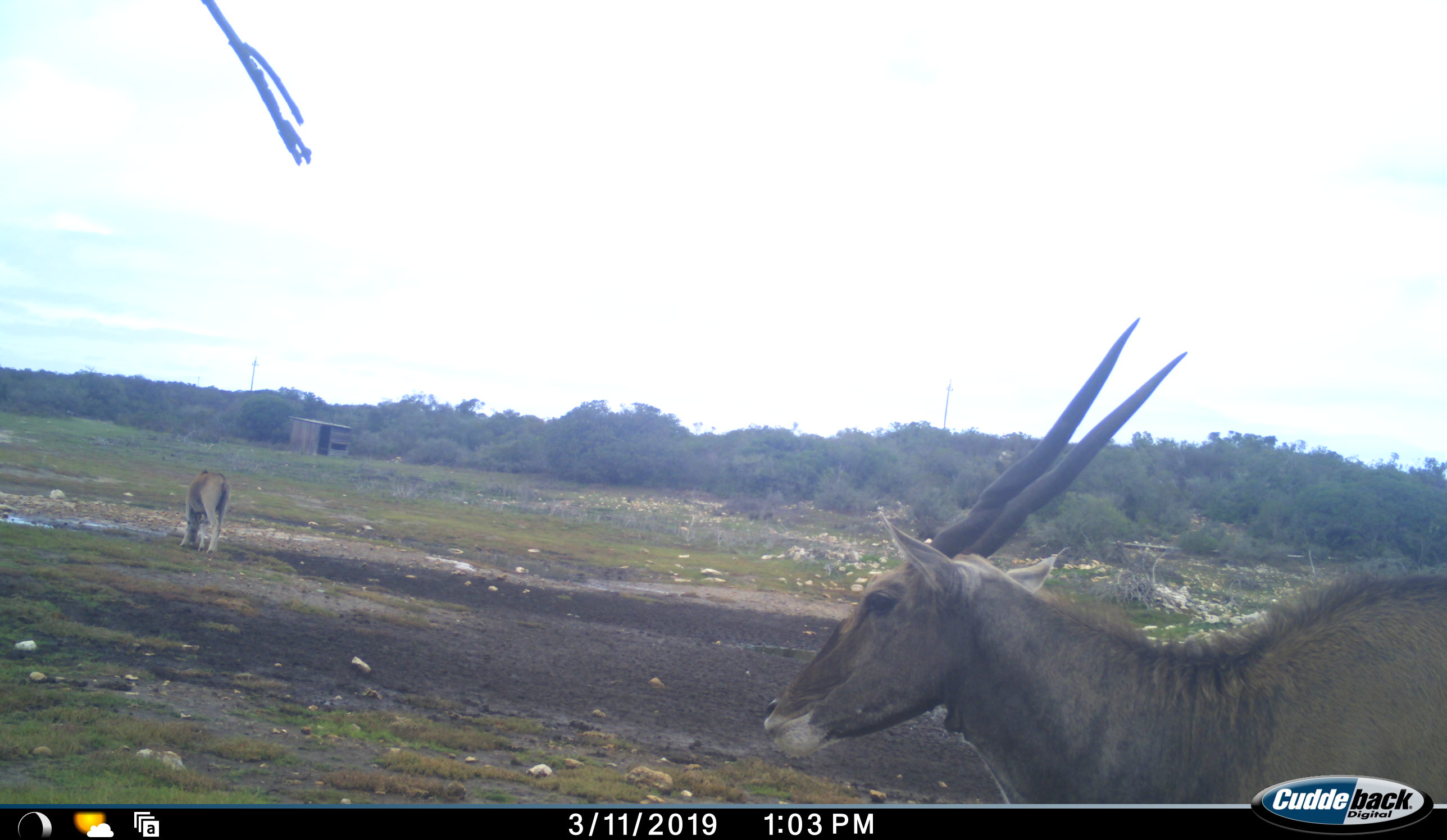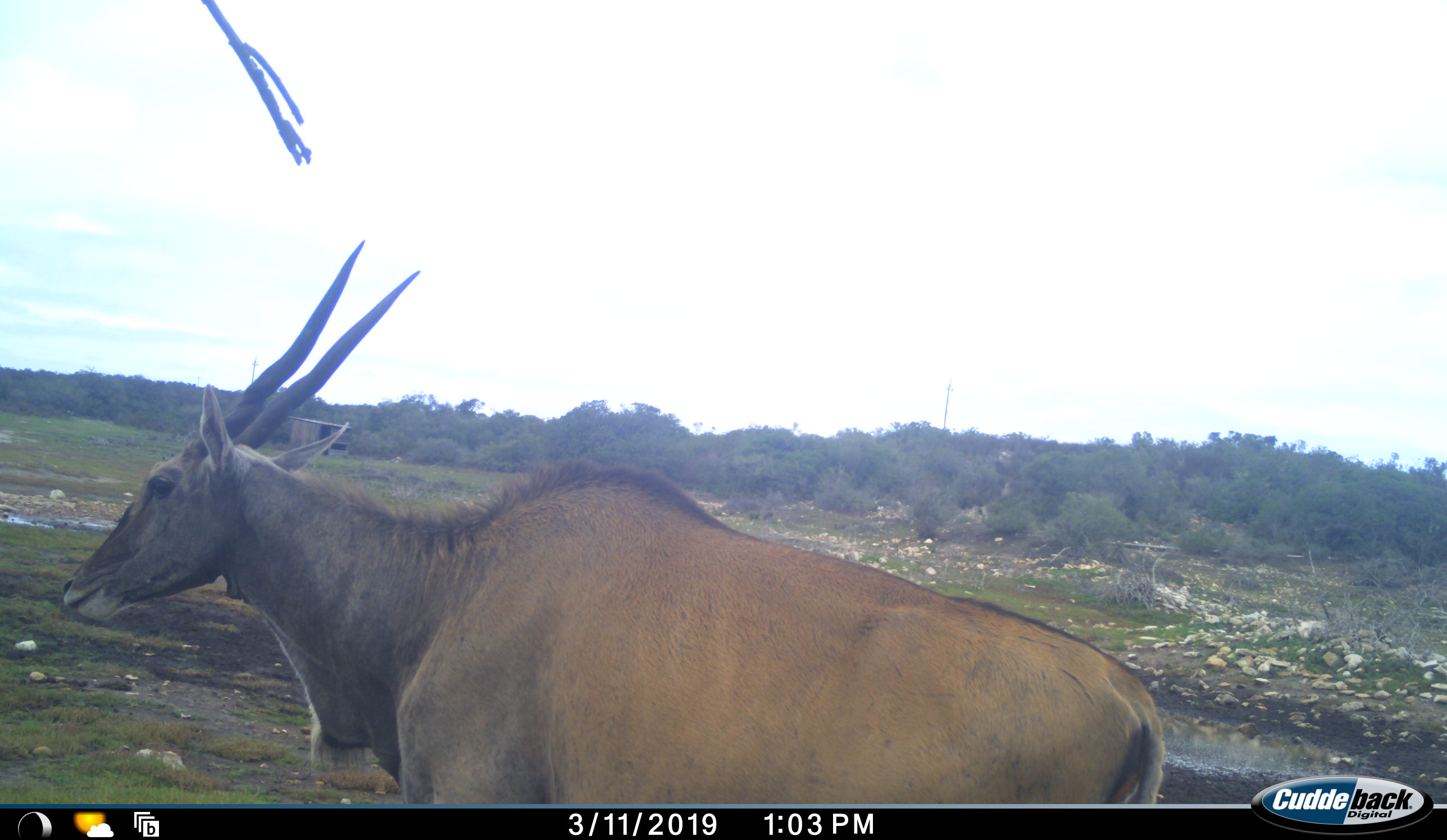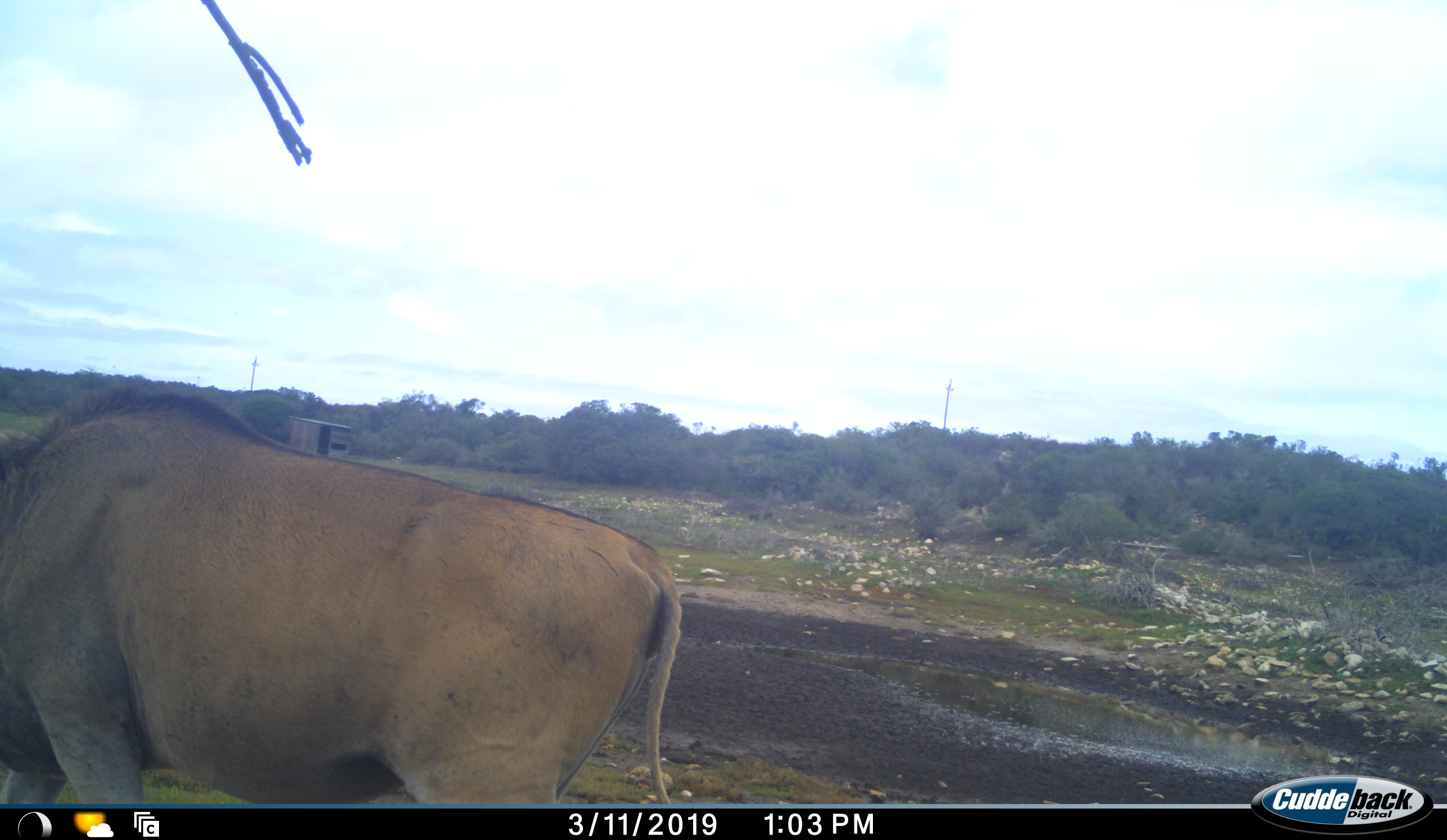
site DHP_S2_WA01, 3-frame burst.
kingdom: Animalia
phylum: Chordata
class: Mammalia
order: Artiodactyla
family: Bovidae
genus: Tragelaphus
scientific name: Tragelaphus oryx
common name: eland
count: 2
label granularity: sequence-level